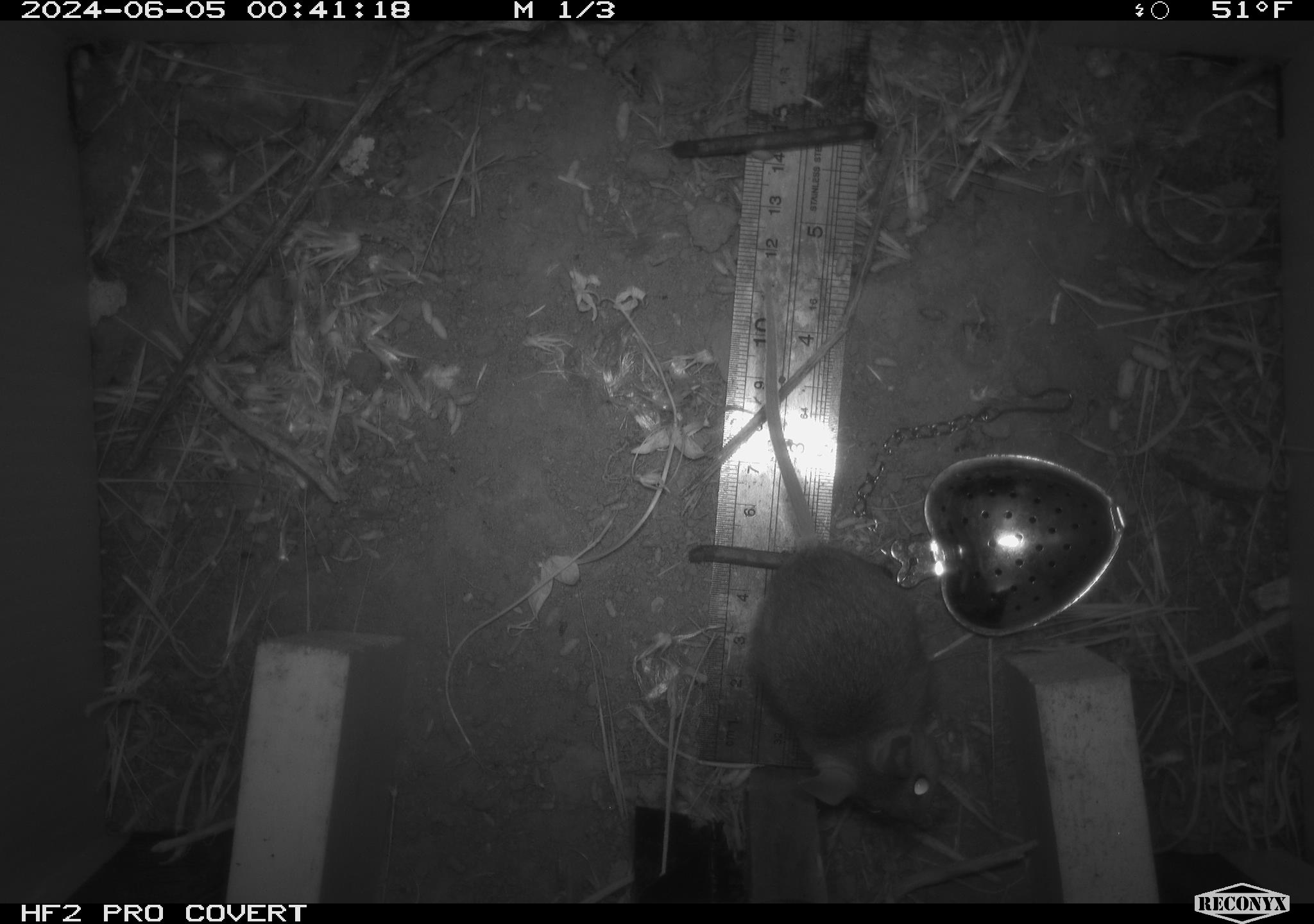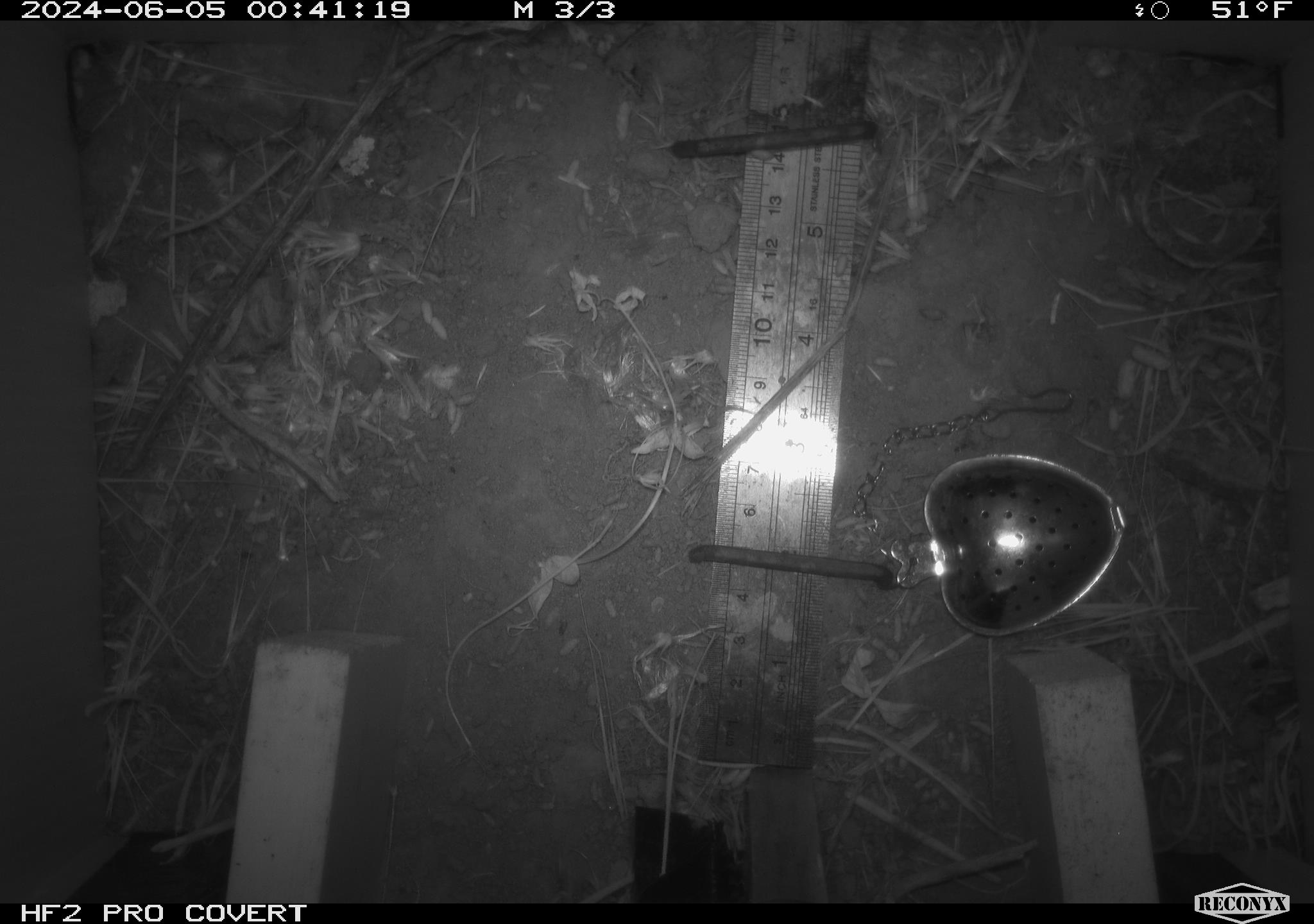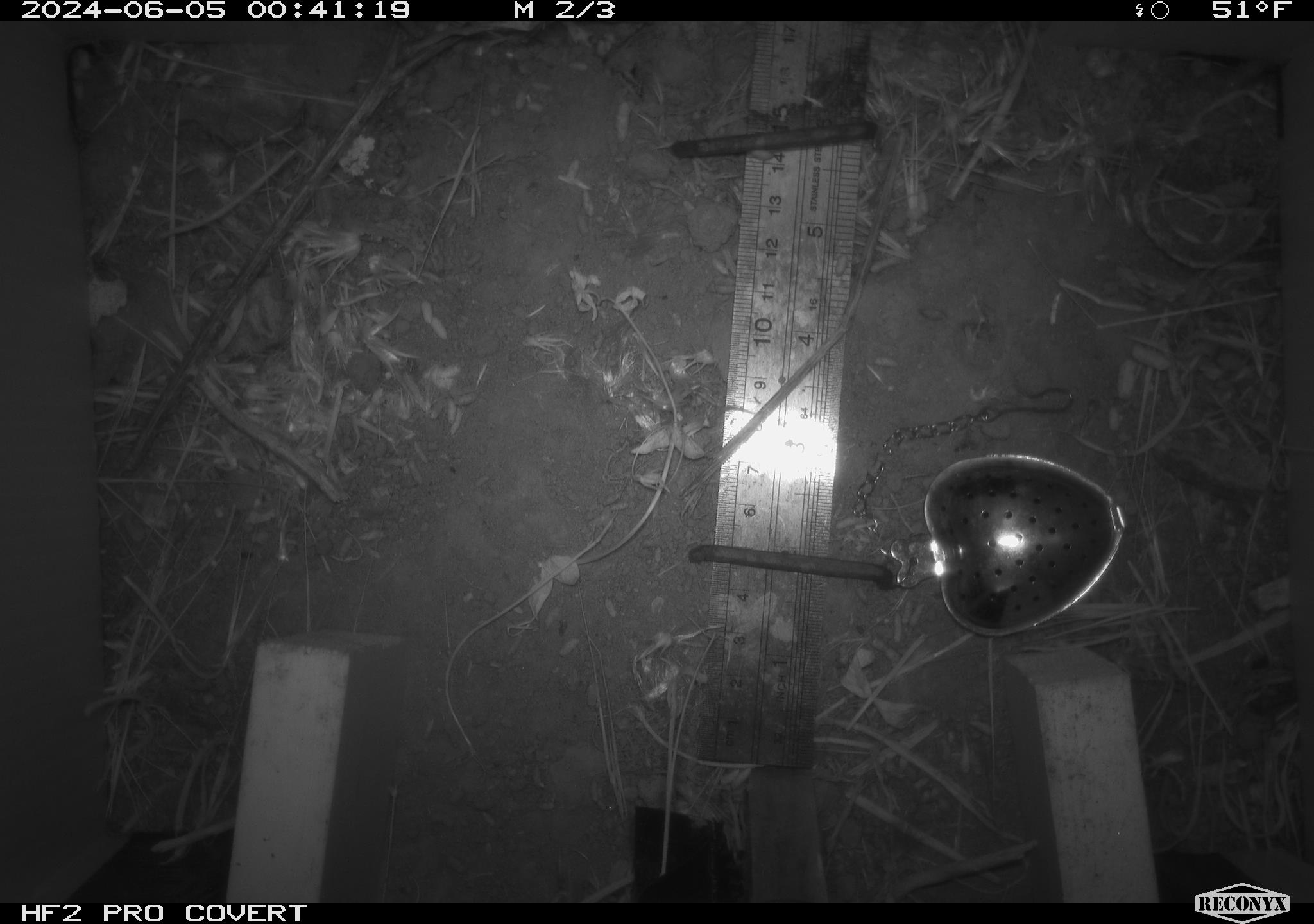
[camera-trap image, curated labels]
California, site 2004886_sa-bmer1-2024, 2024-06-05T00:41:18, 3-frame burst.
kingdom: Animalia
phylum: Chordata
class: Mammalia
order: Rodentia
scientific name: Rodentia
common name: mouse species